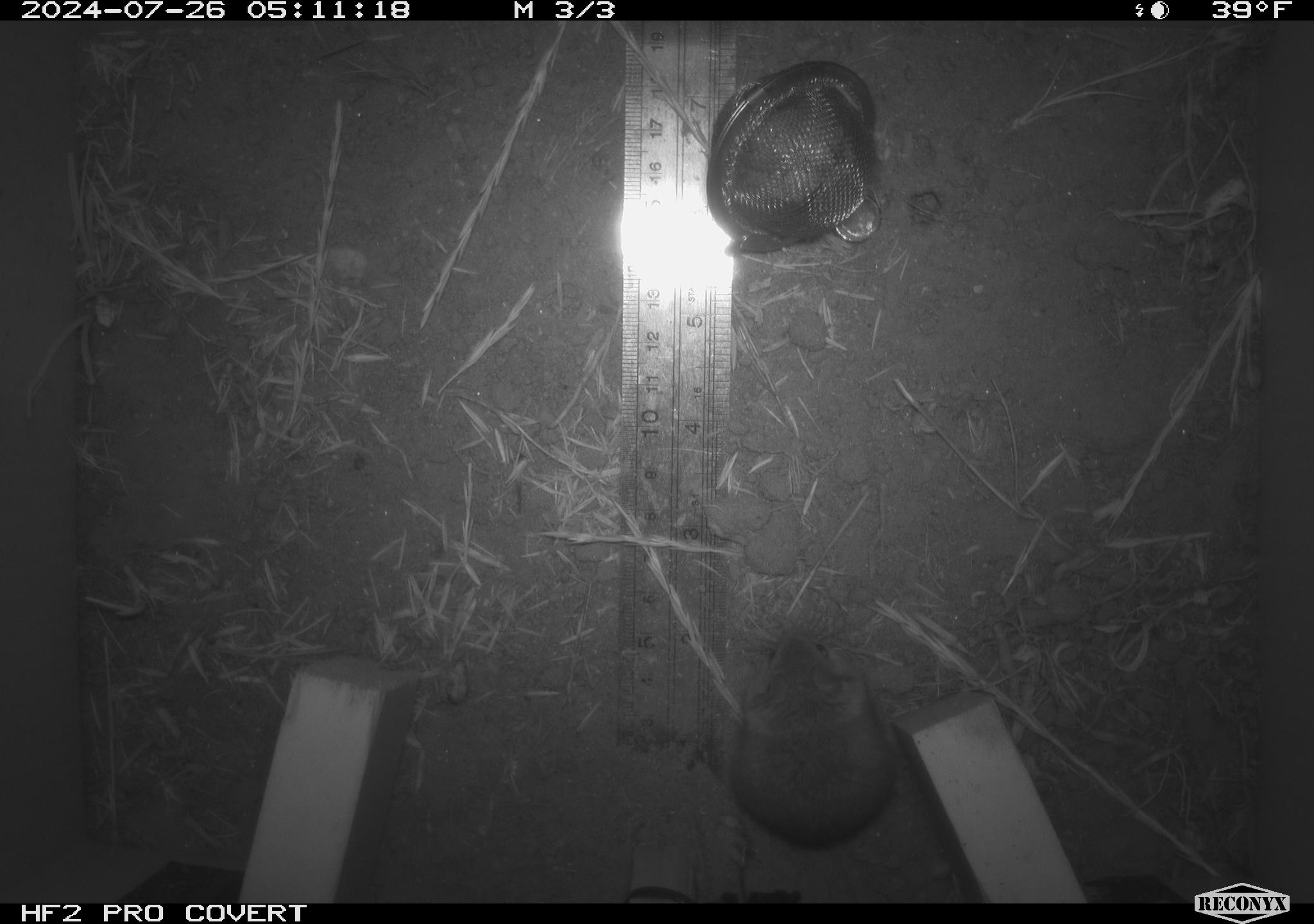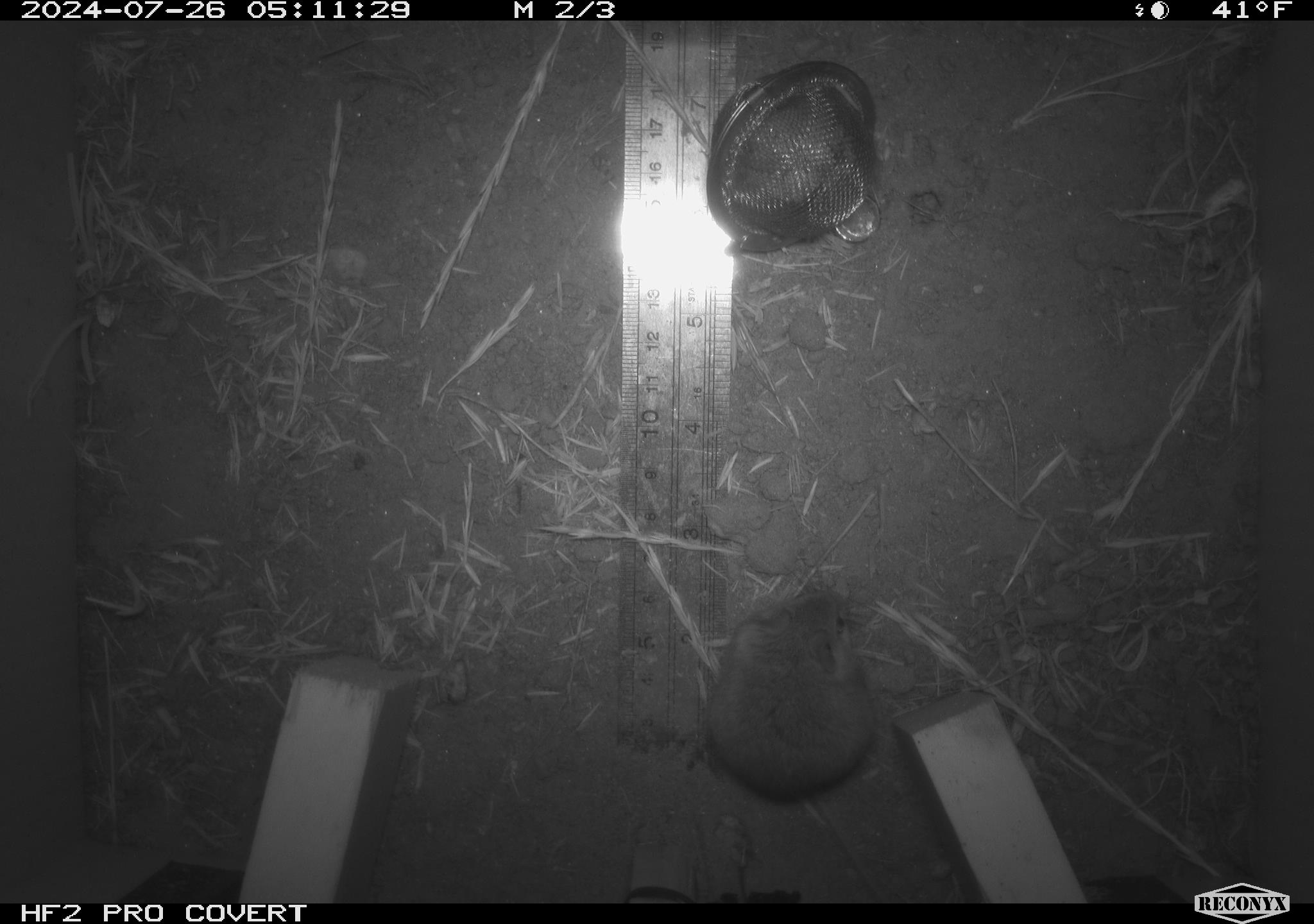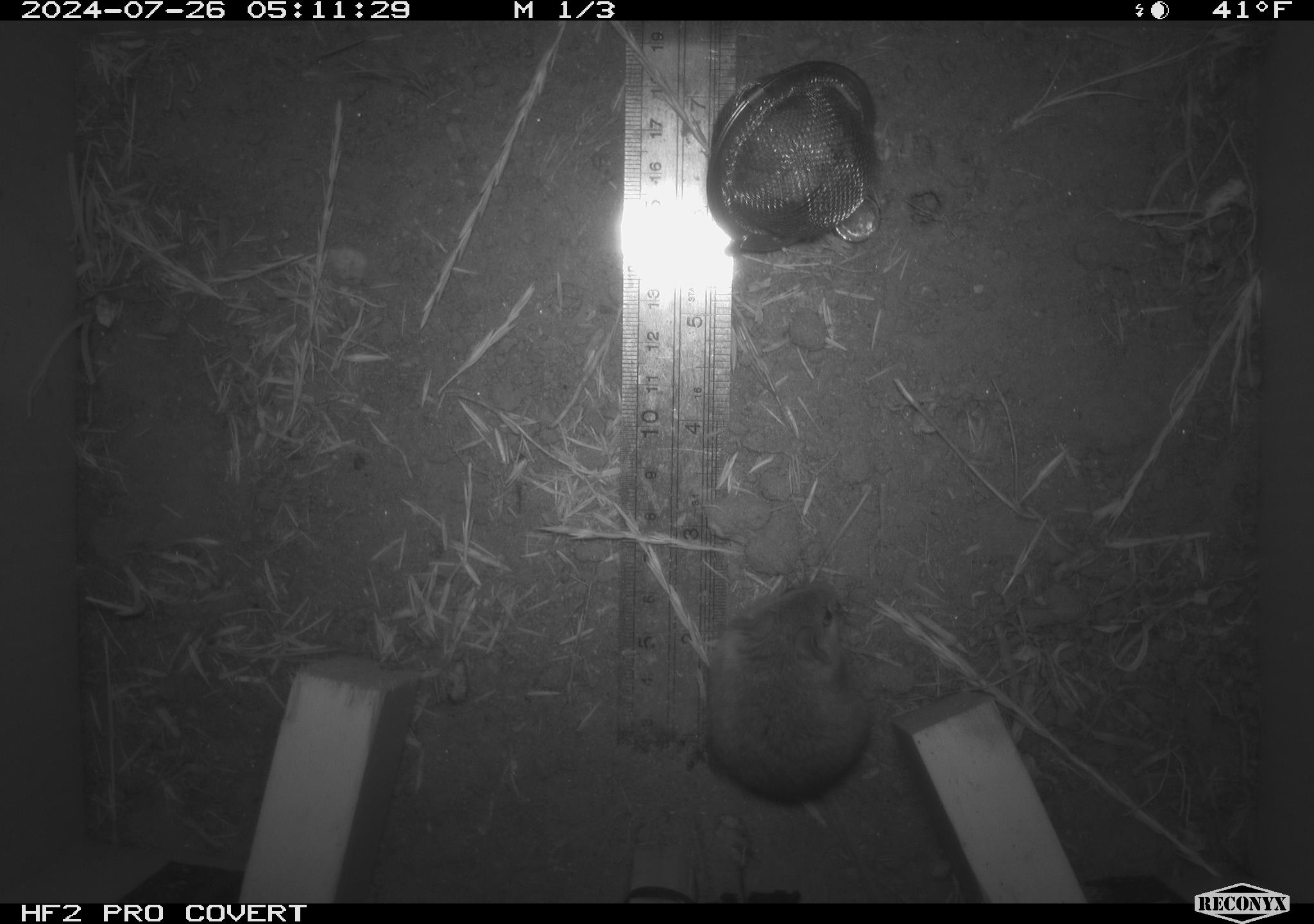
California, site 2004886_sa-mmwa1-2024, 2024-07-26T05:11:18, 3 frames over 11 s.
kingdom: Animalia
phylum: Chordata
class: Mammalia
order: Rodentia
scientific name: Rodentia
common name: mouse species